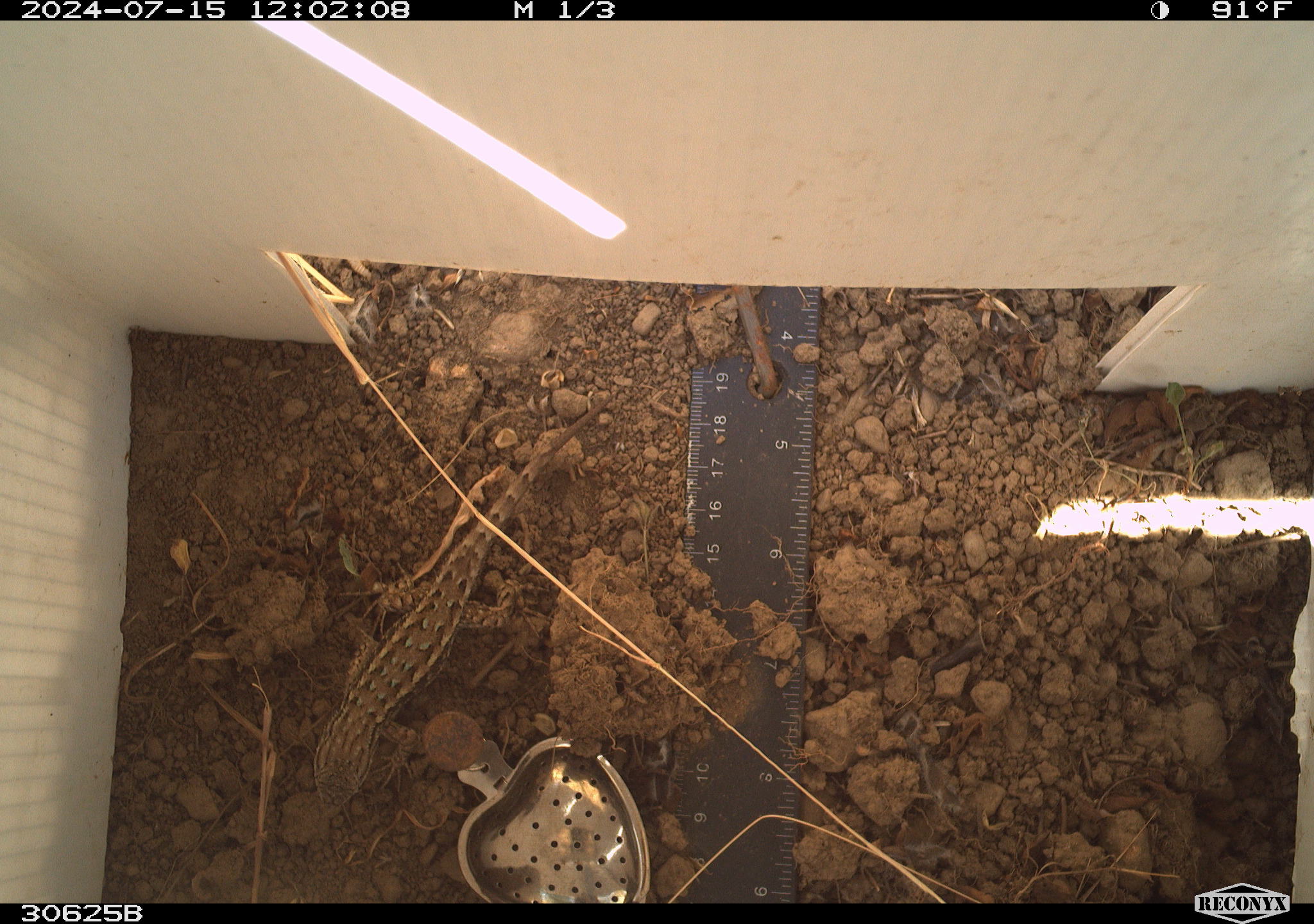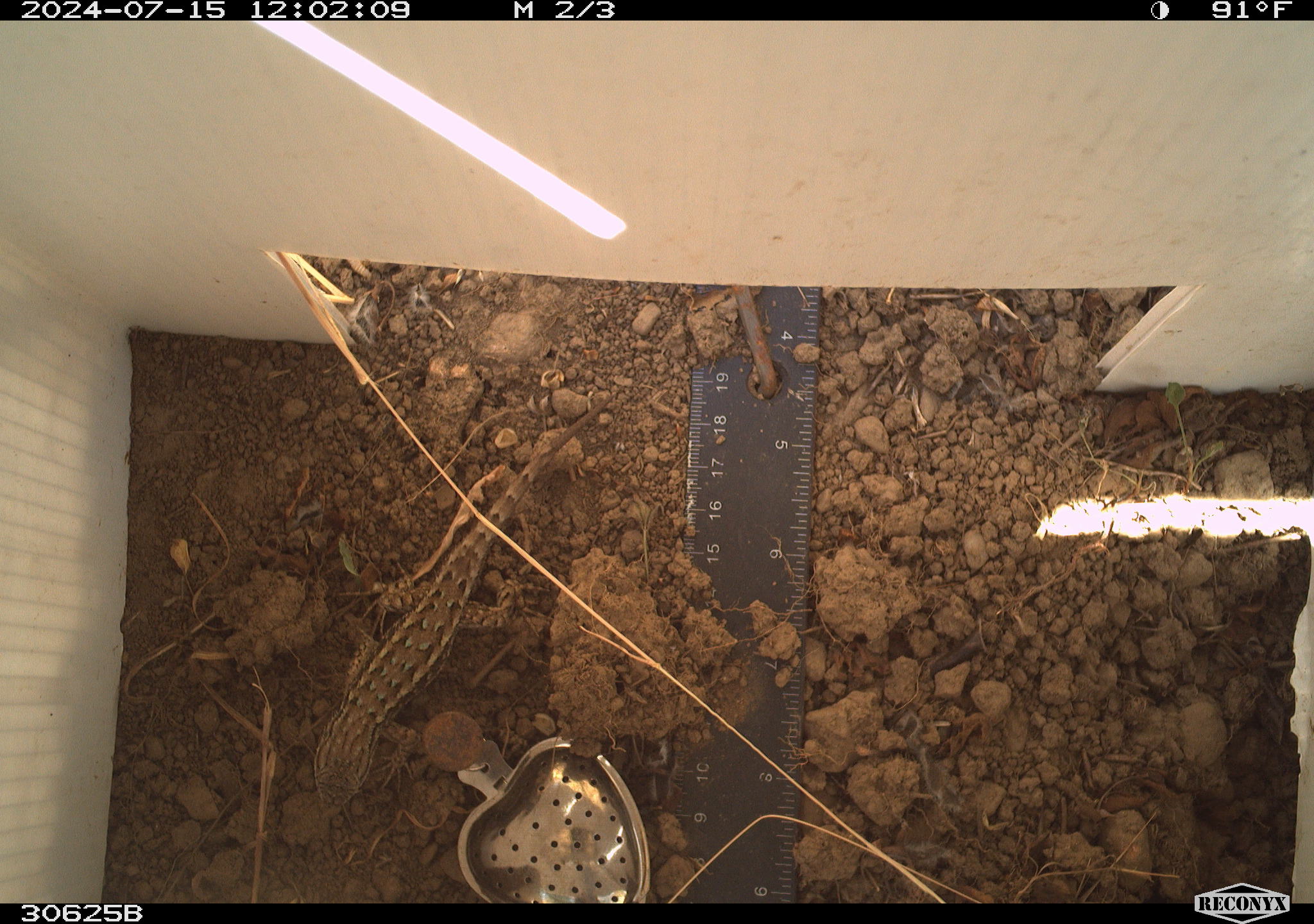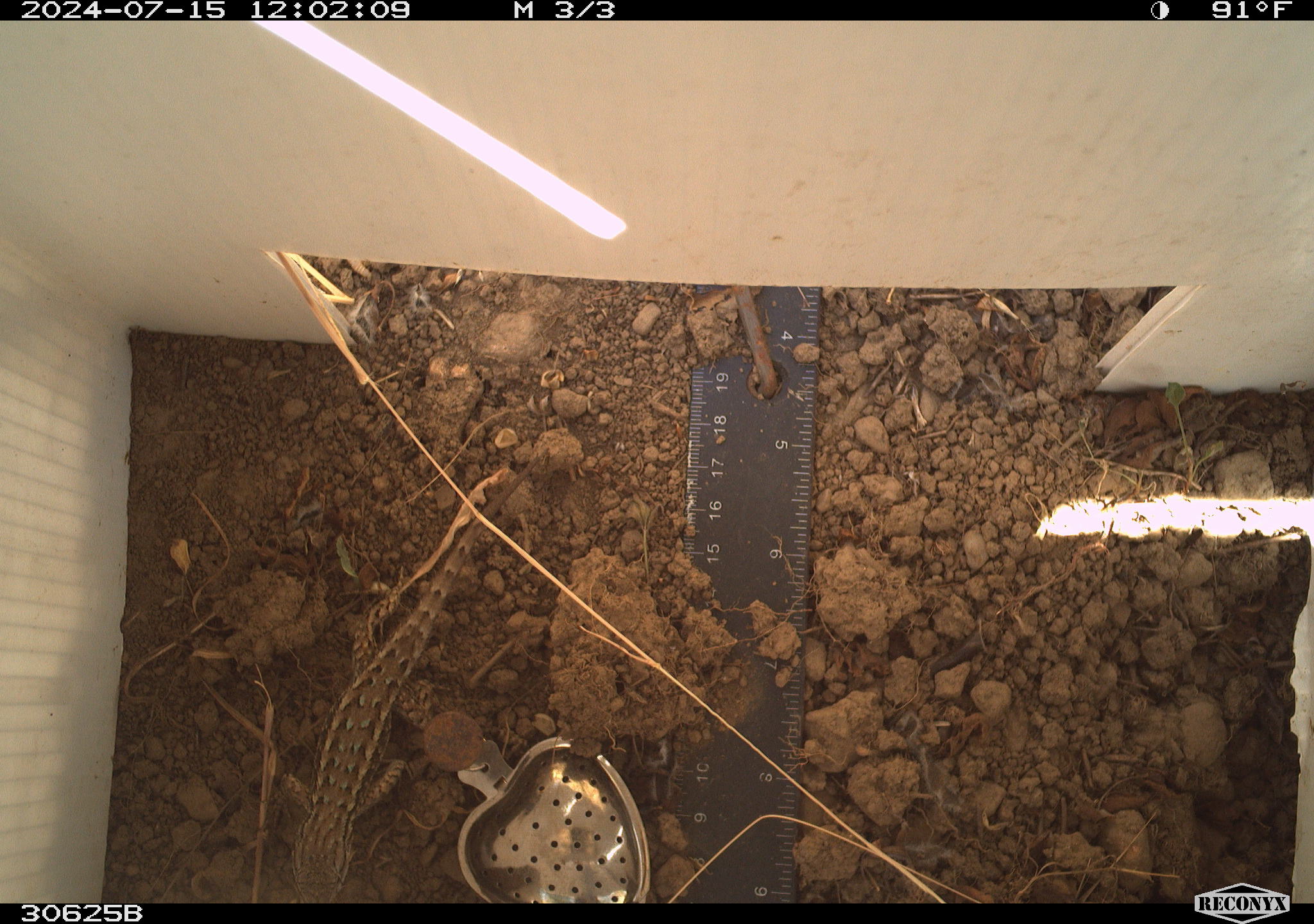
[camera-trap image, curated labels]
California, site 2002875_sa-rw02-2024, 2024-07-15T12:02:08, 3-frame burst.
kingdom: Animalia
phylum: Chordata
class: Reptilia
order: Squamata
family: Phrynosomatidae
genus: Sceloporus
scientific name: Sceloporus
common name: spiny lizards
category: sceloporus species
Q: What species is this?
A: Sceloporus species (spiny lizards) (Sceloporus).